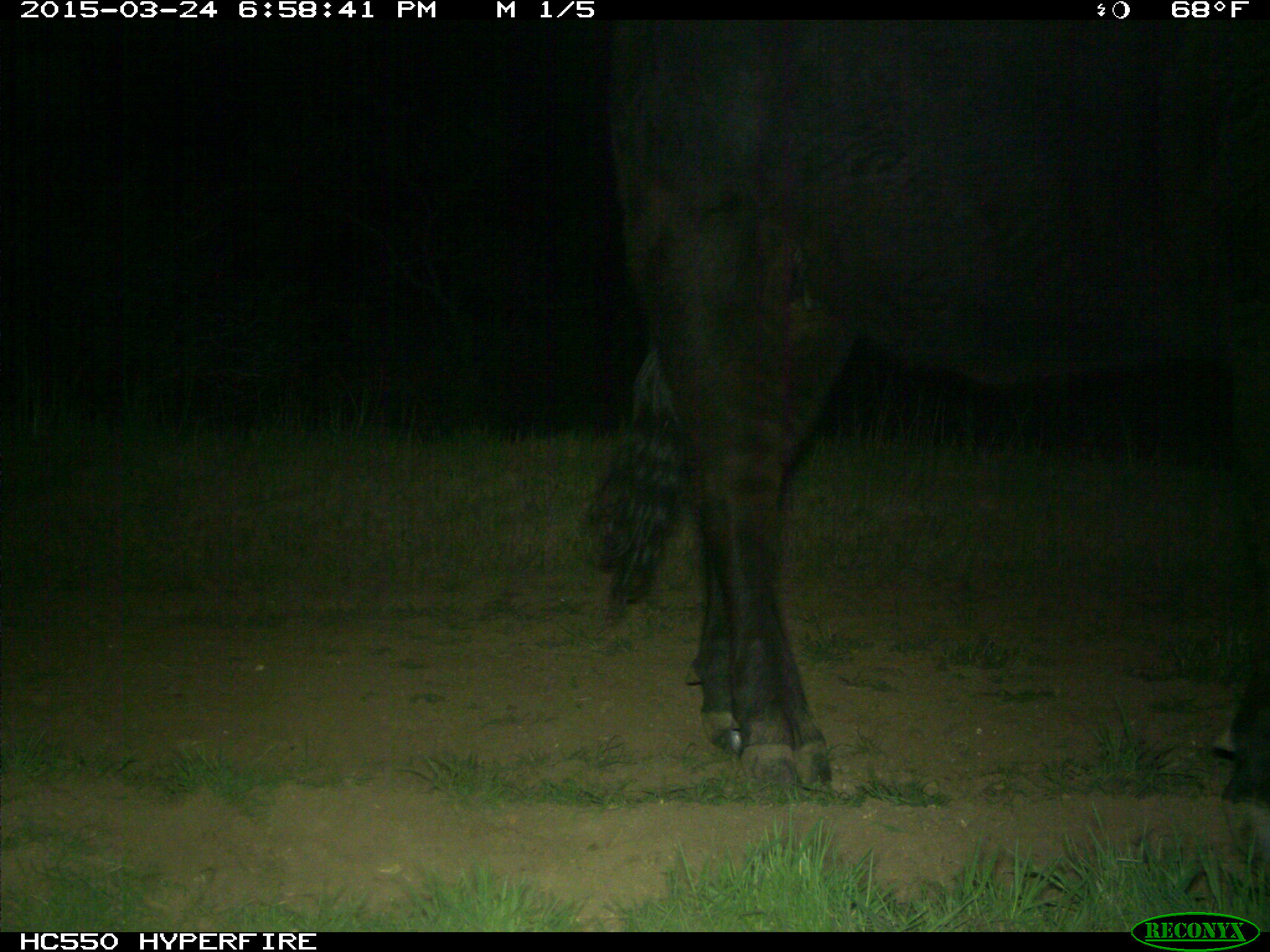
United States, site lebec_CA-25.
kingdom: Animalia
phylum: Chordata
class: Mammalia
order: Artiodactyla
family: Bovidae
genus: Bos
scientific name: Bos taurus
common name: domestic cow